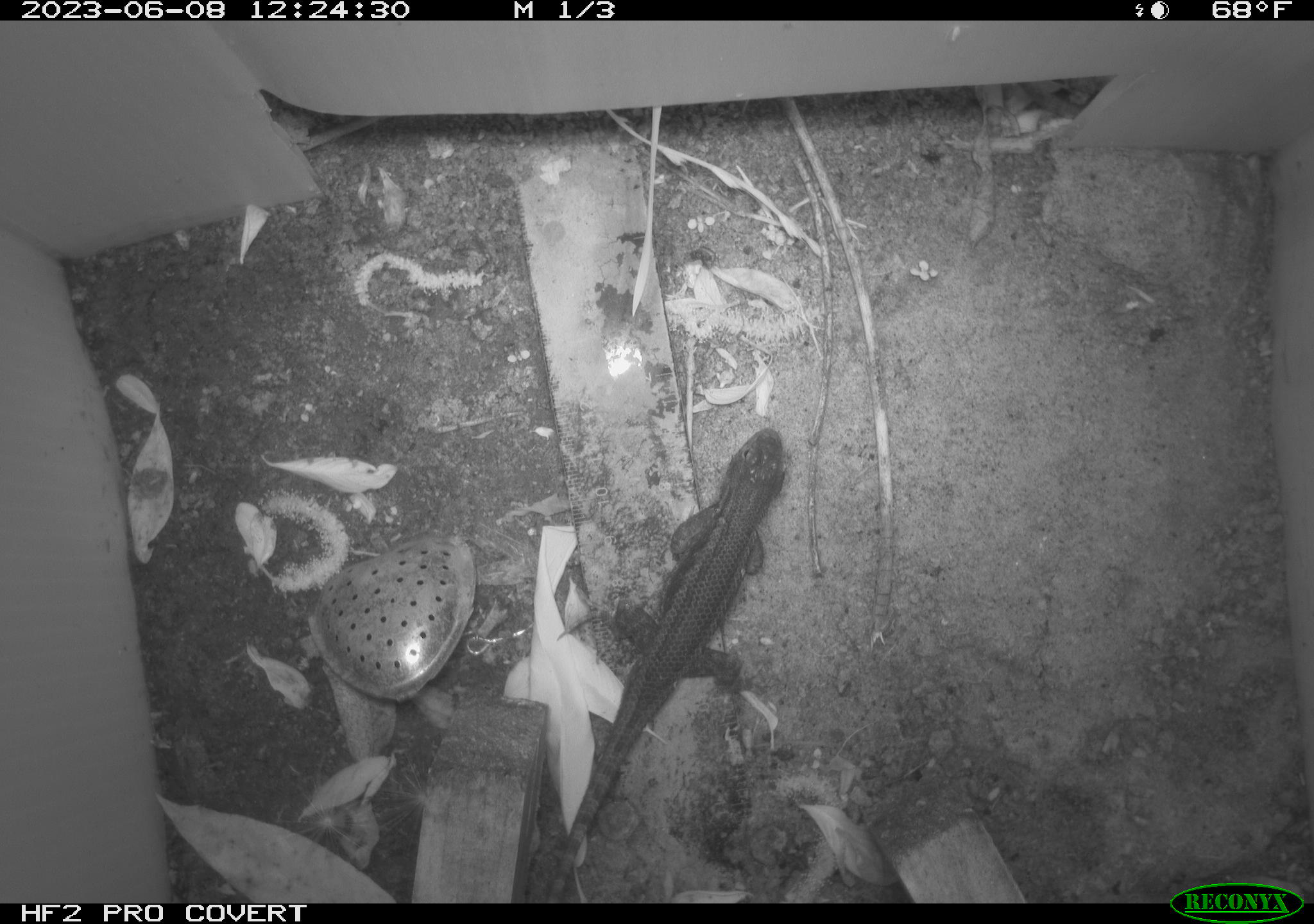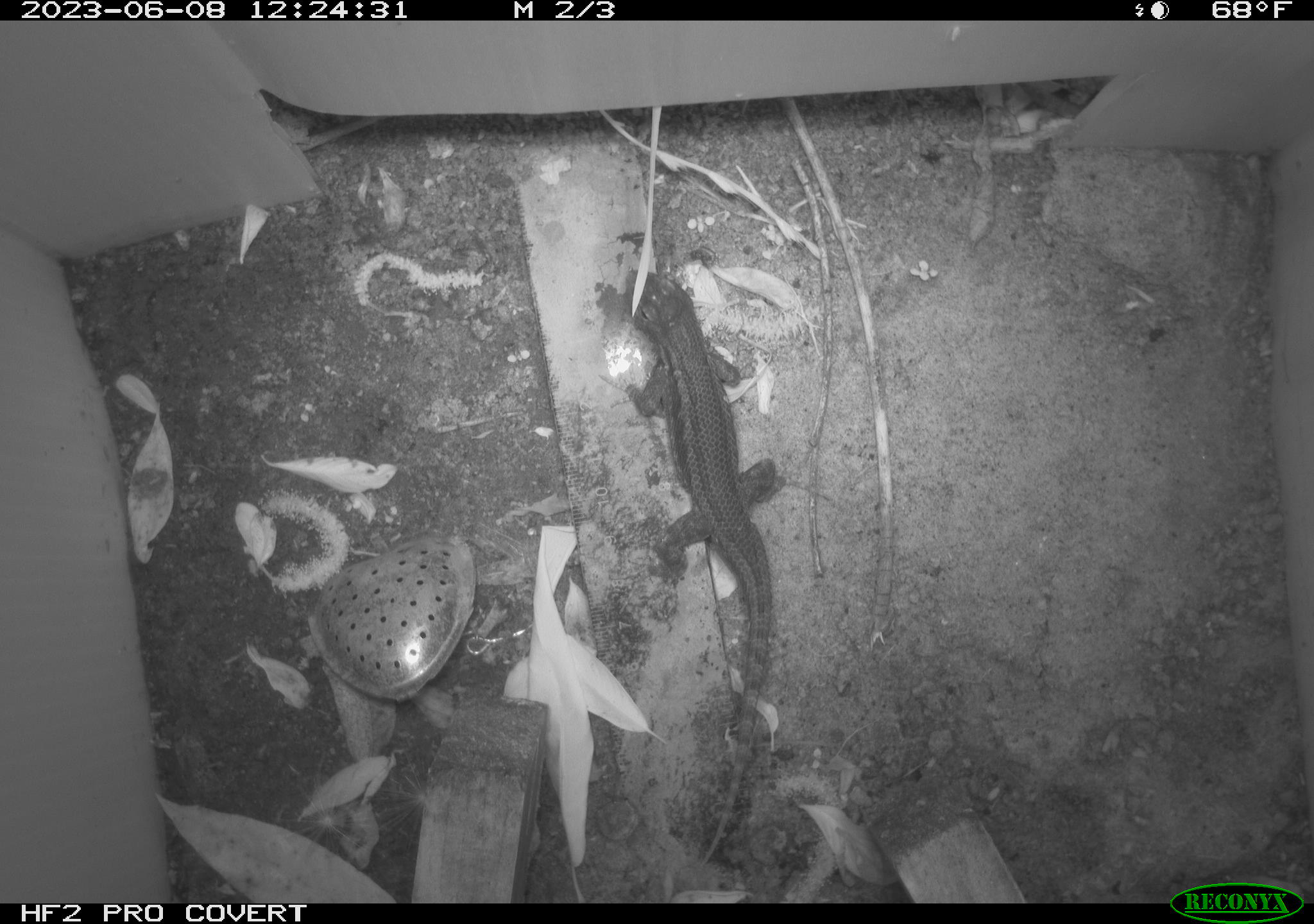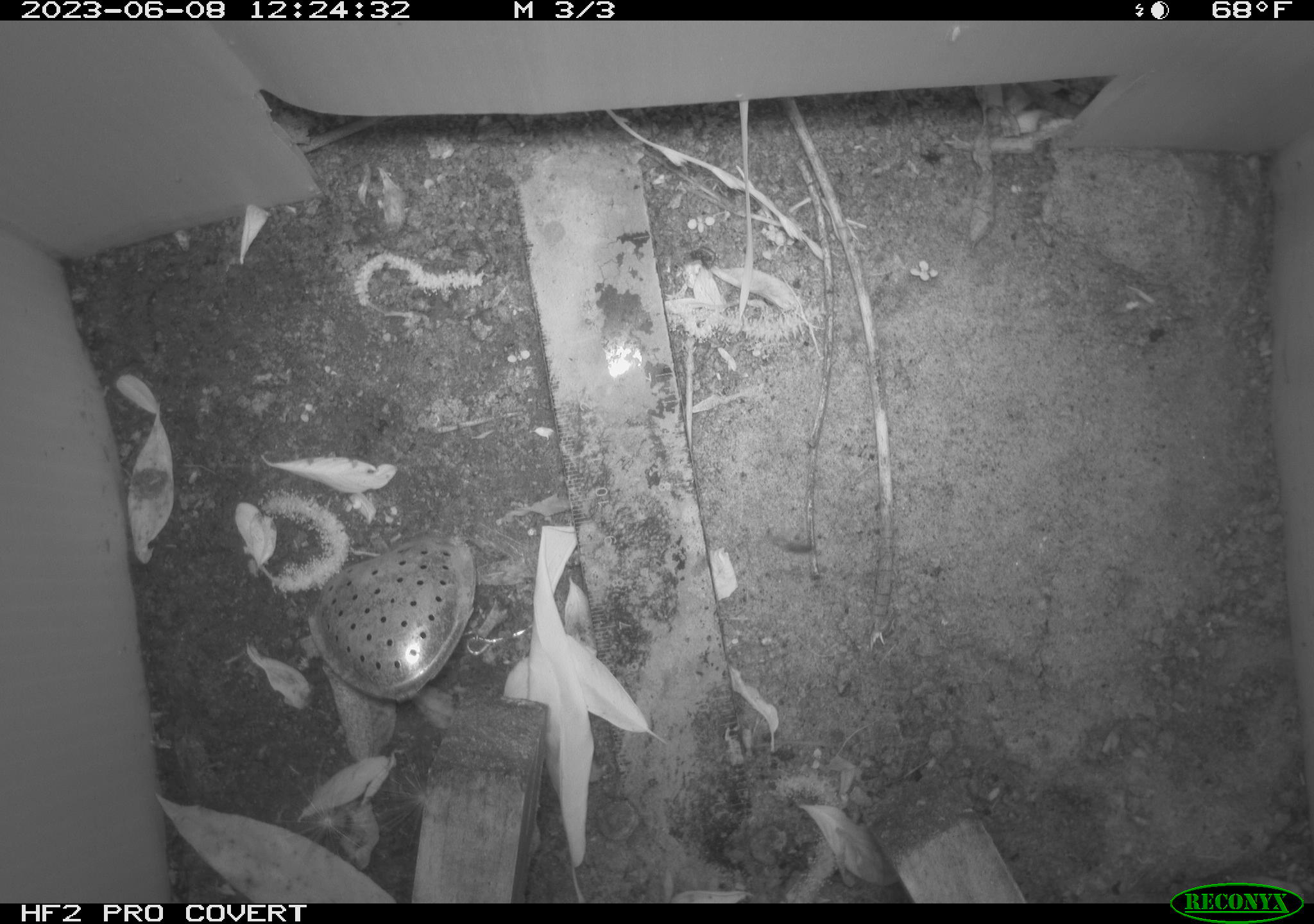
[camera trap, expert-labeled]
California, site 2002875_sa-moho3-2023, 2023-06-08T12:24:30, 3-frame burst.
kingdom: Animalia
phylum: Chordata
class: Reptilia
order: Squamata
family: Phrynosomatidae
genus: Sceloporus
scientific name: Sceloporus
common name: spiny lizards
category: sceloporus species